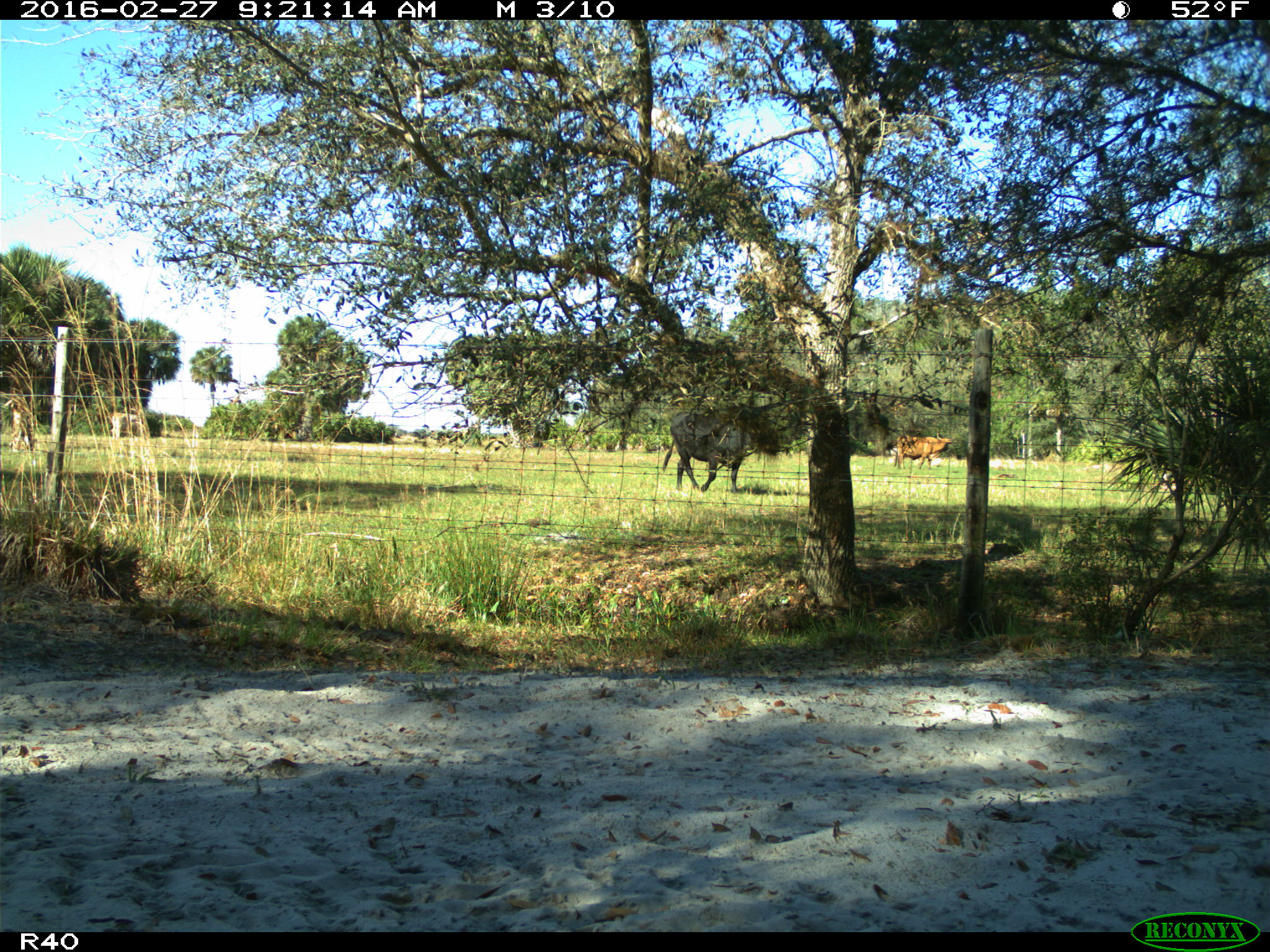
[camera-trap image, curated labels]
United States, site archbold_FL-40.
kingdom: Animalia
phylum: Chordata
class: Mammalia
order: Artiodactyla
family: Bovidae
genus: Bos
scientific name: Bos taurus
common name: domestic cow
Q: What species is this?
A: Bos taurus (domestic cow).